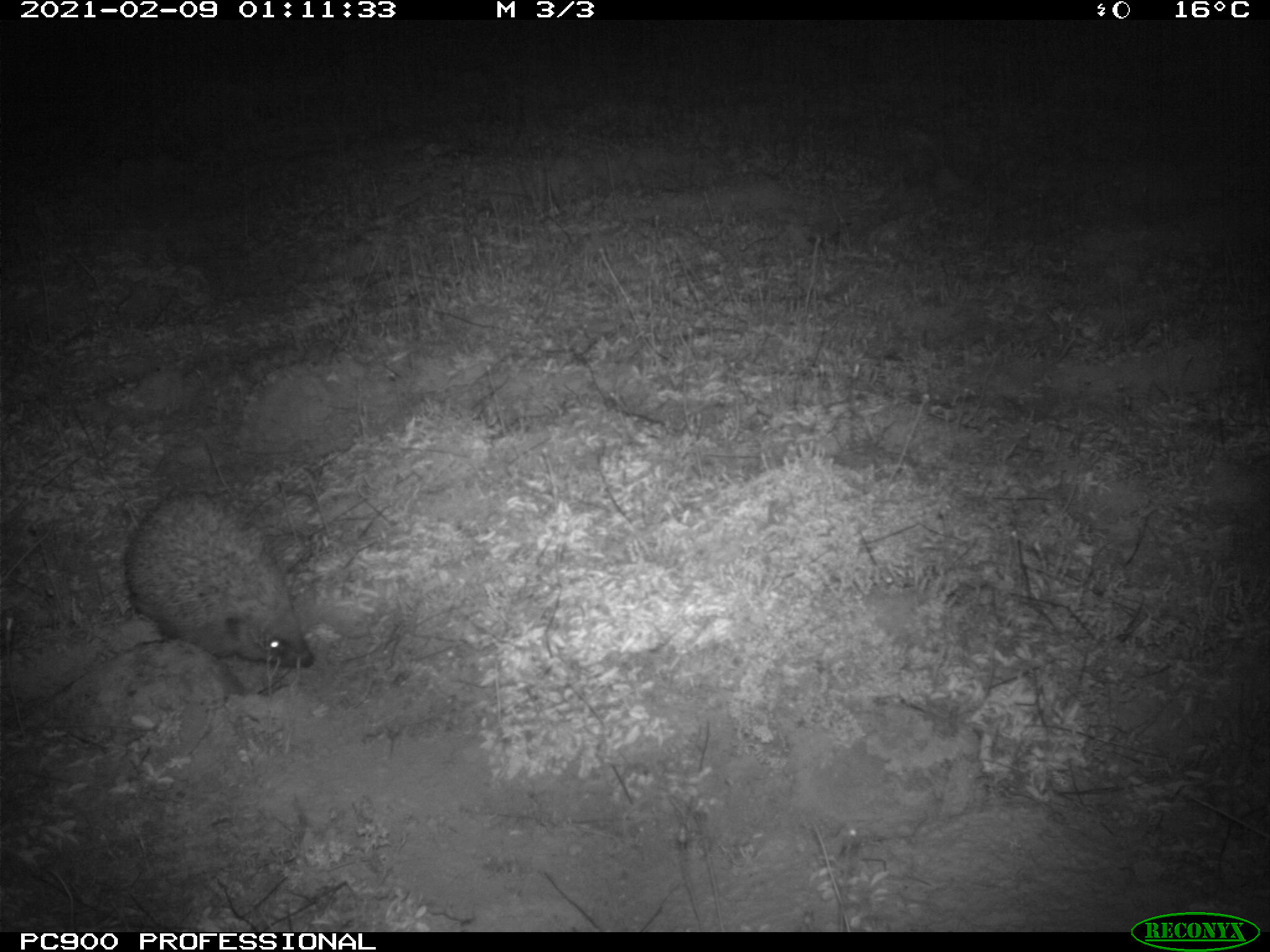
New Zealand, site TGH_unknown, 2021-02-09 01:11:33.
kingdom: Animalia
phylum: Chordata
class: Mammalia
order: Eulipotyphla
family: Erinaceidae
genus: Erinaceus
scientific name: Erinaceus europaeus europaeus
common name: european hedgehog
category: hedgehog